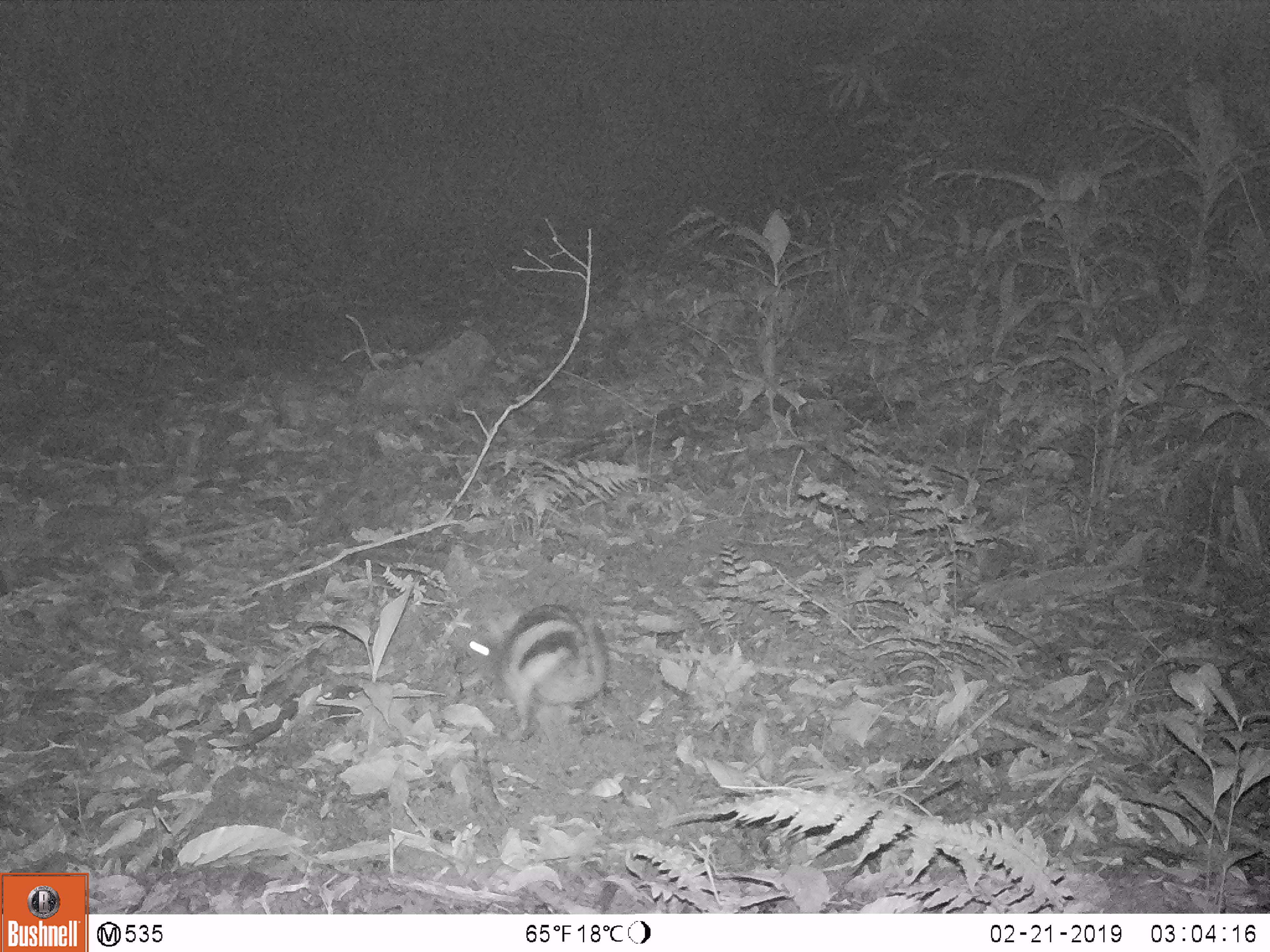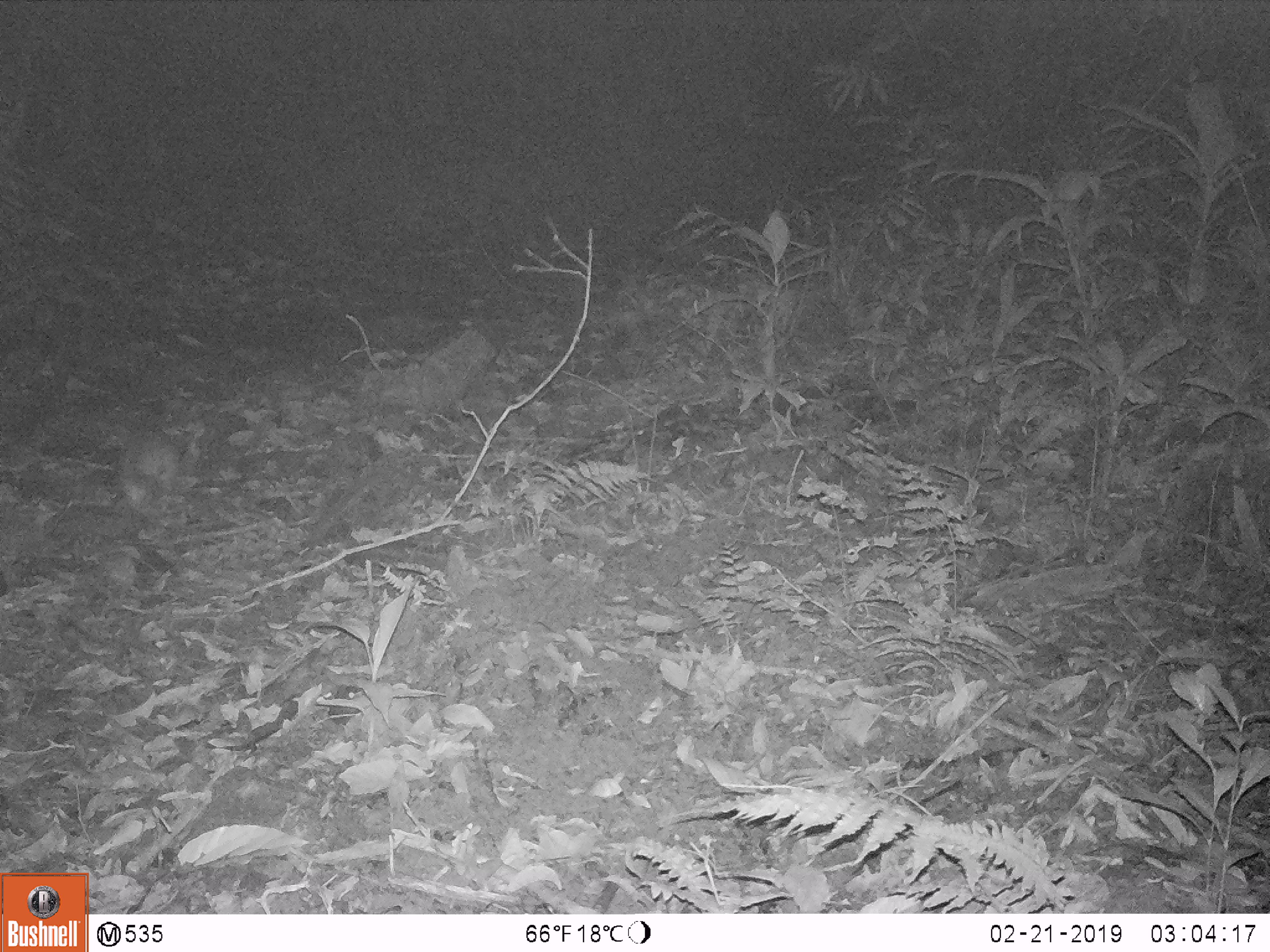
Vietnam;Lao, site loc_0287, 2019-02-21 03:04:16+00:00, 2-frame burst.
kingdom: Animalia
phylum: Chordata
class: Mammalia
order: Lagomorpha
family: Leporidae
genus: Nesolagus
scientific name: Nesolagus timminsi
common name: annamite striped rabbit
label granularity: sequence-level